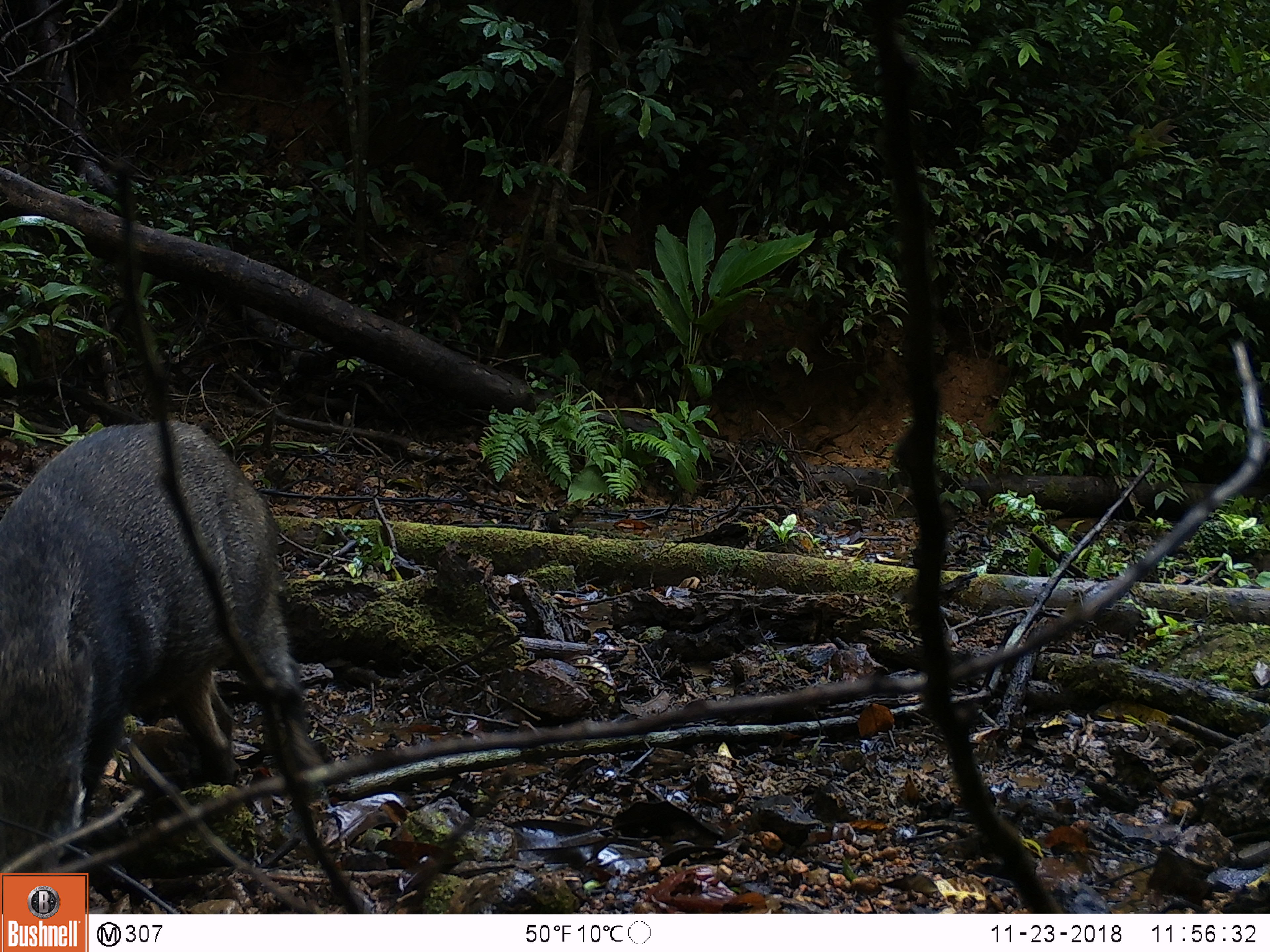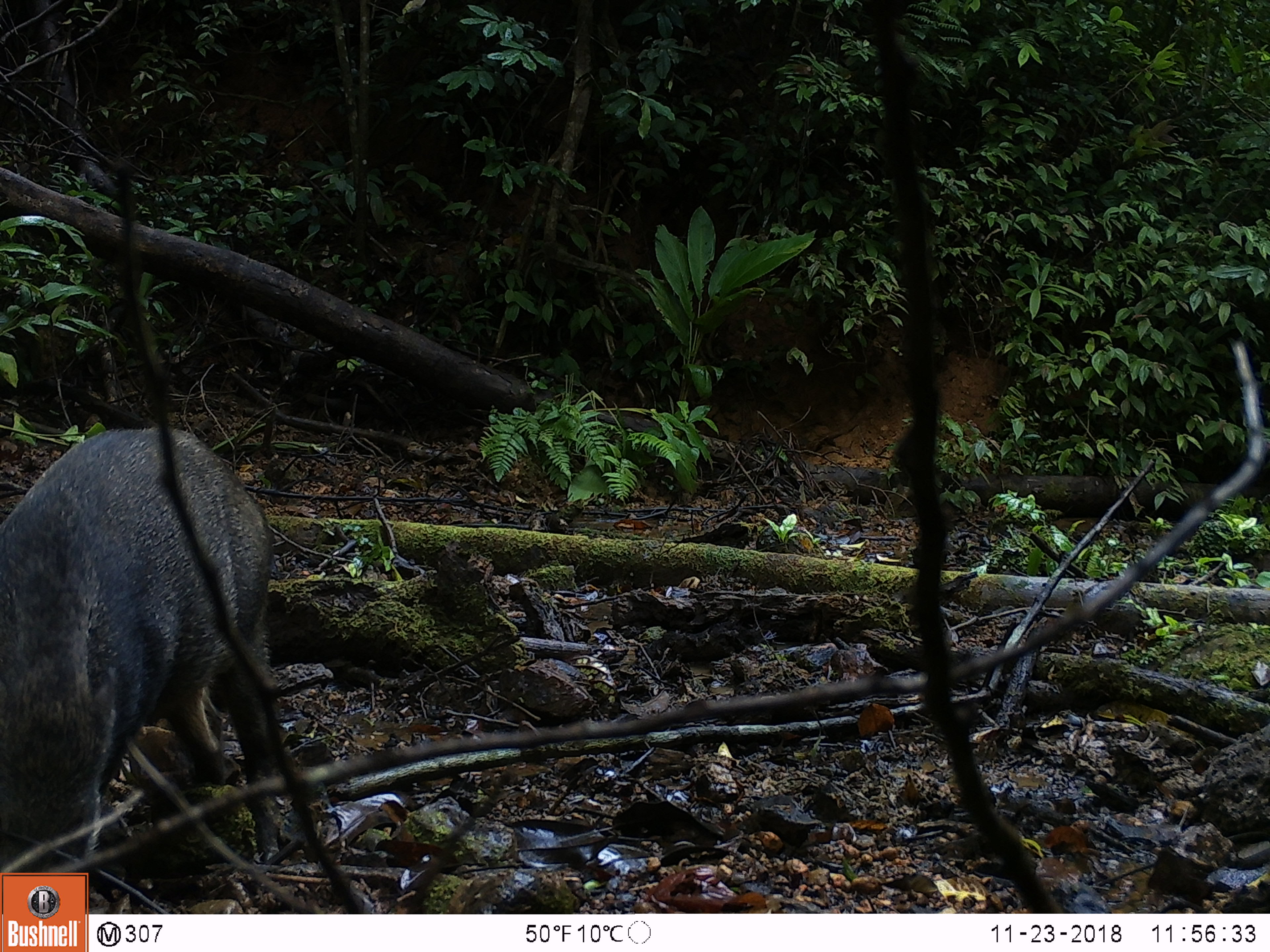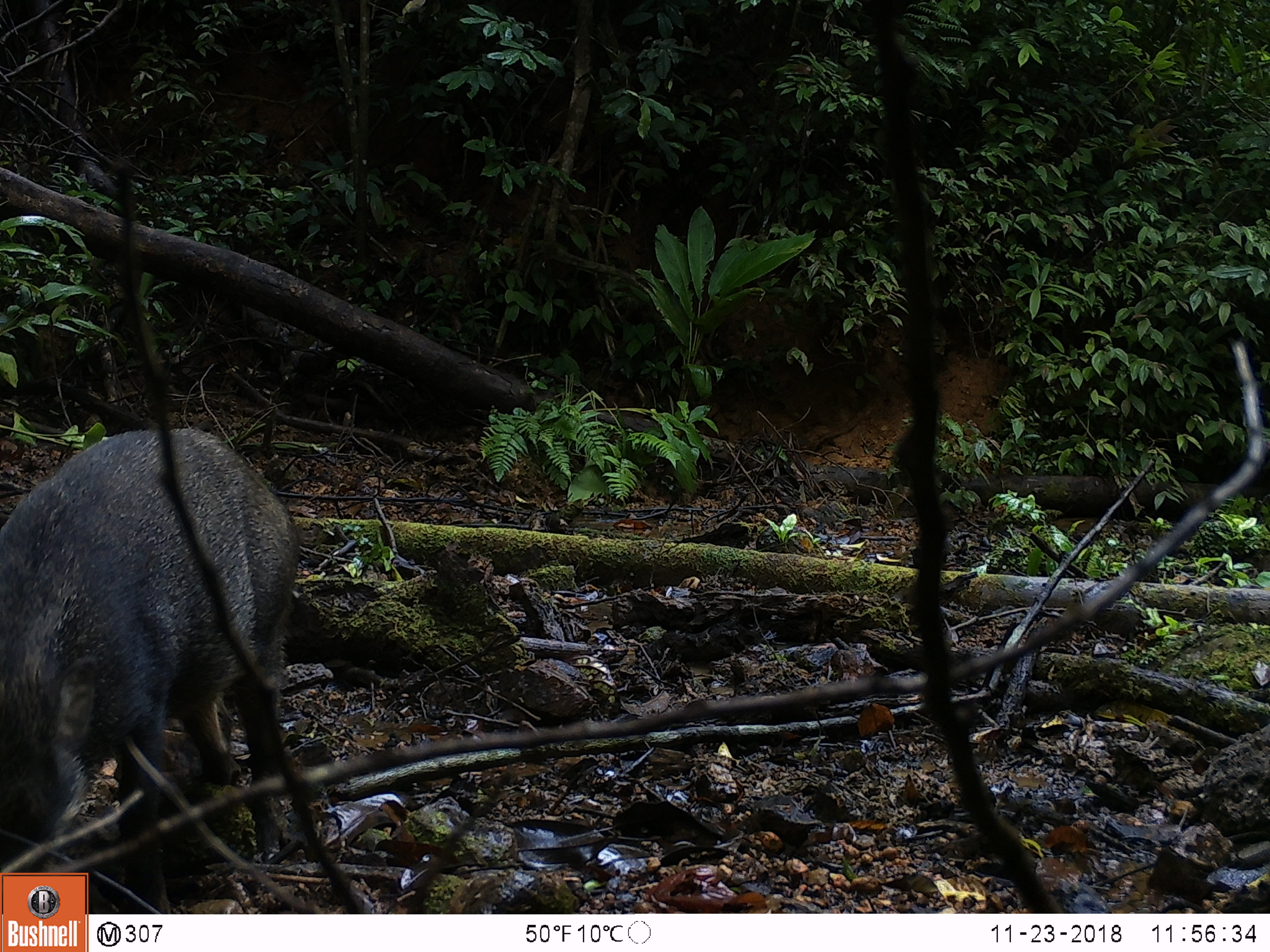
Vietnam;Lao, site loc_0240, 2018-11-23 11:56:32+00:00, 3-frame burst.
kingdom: Animalia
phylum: Chordata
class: Mammalia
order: Artiodactyla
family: Suidae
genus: Sus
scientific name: Sus scrofa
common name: eurasian wild pig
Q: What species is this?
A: Eurasian wild pig (Sus scrofa).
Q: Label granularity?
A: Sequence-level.